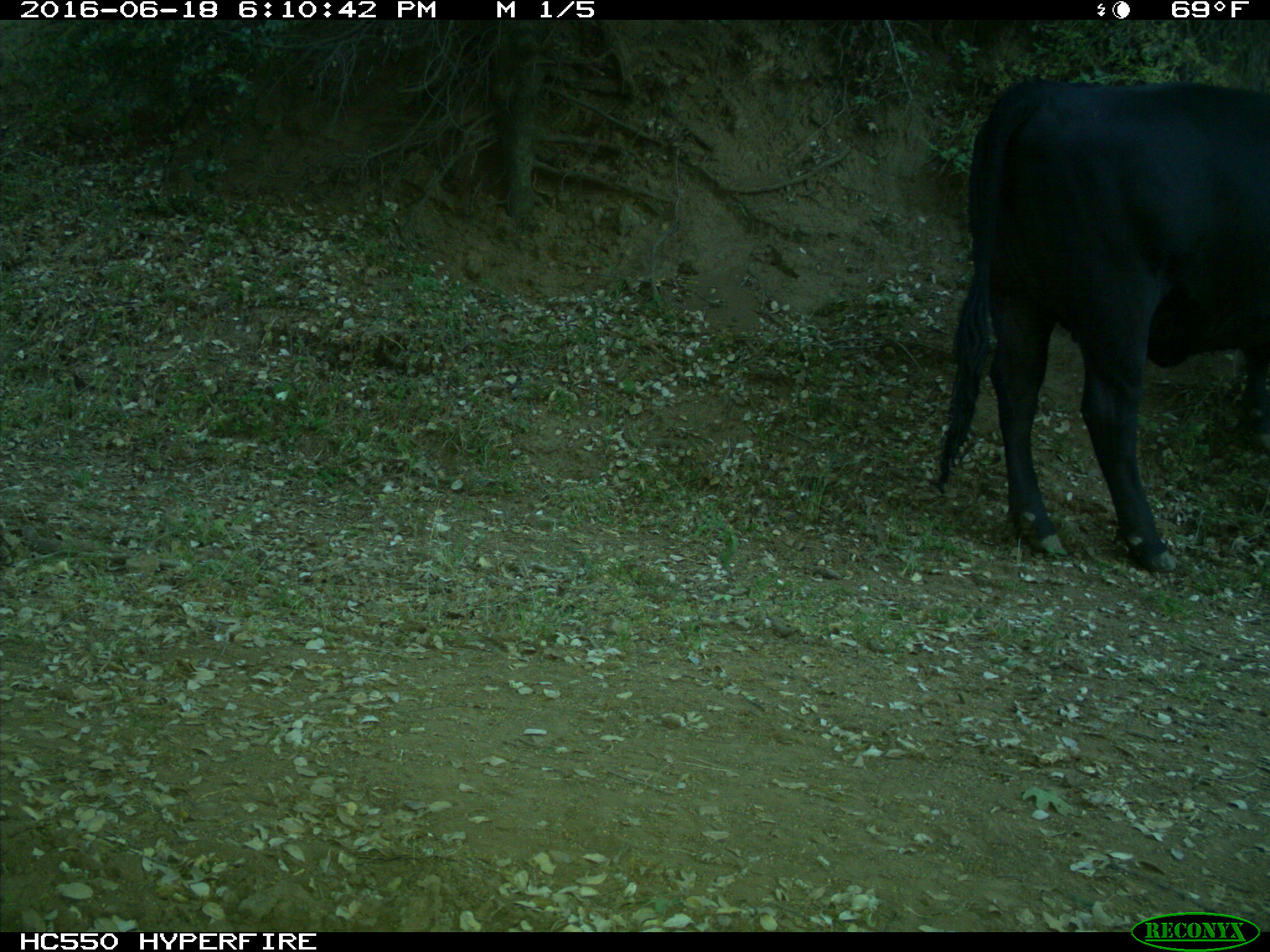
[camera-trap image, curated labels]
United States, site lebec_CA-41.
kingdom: Animalia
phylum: Chordata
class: Mammalia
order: Artiodactyla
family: Bovidae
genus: Bos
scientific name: Bos taurus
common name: domestic cow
Bos taurus (domestic cow).